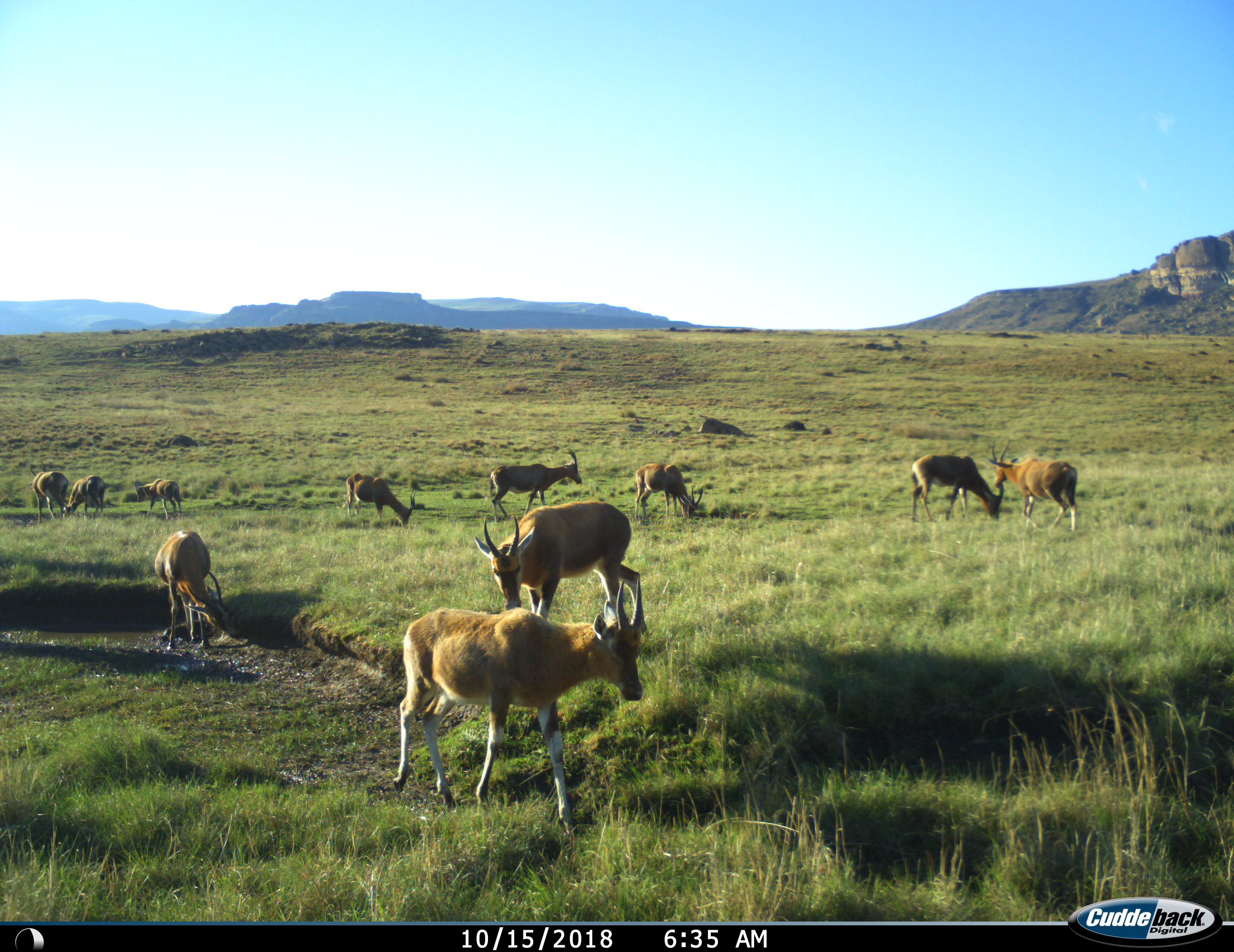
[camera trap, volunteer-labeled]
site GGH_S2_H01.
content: unidentified animal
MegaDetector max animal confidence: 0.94